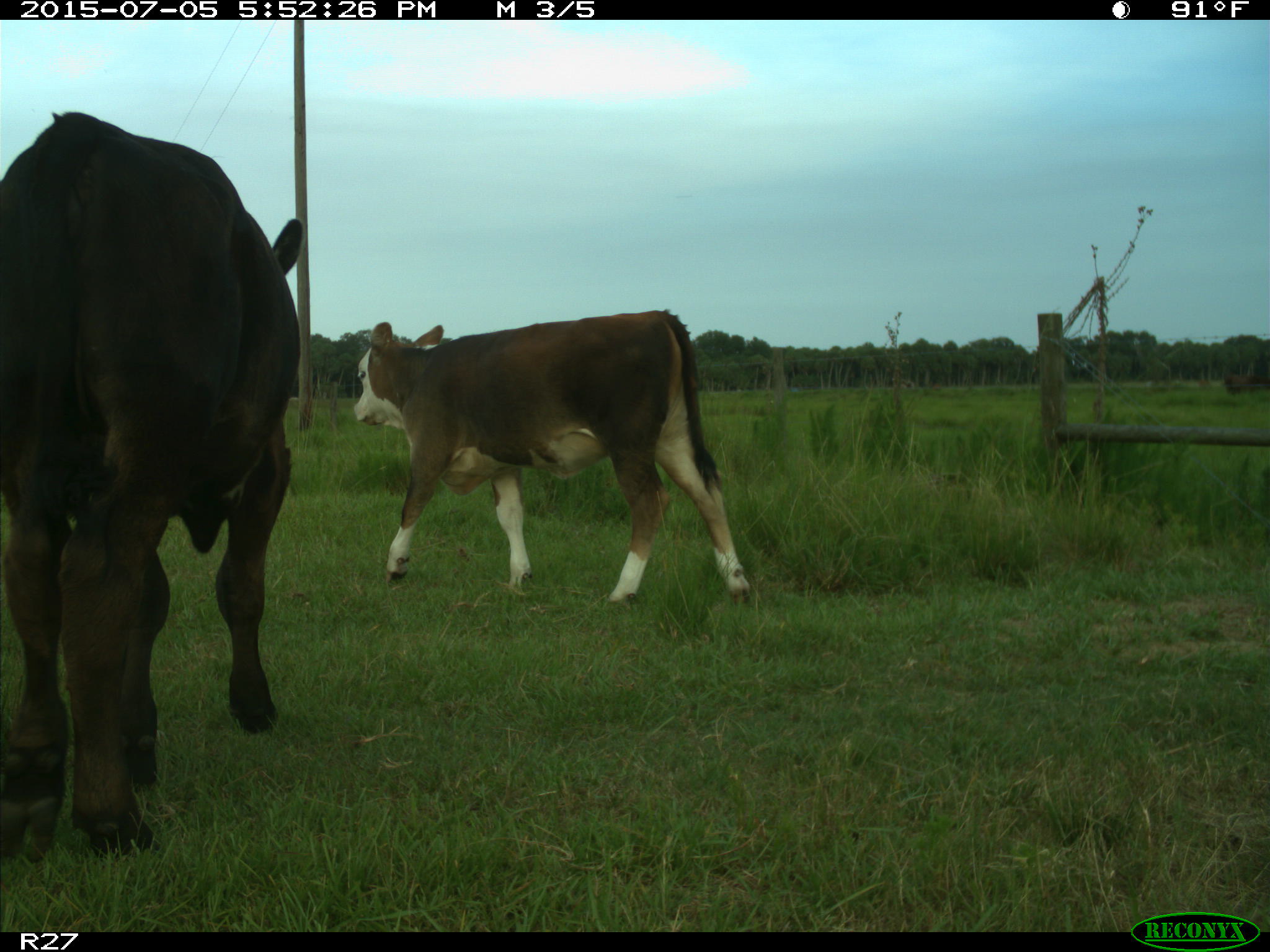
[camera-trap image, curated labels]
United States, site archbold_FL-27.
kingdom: Animalia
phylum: Chordata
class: Mammalia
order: Artiodactyla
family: Bovidae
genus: Bos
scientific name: Bos taurus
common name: domestic cow